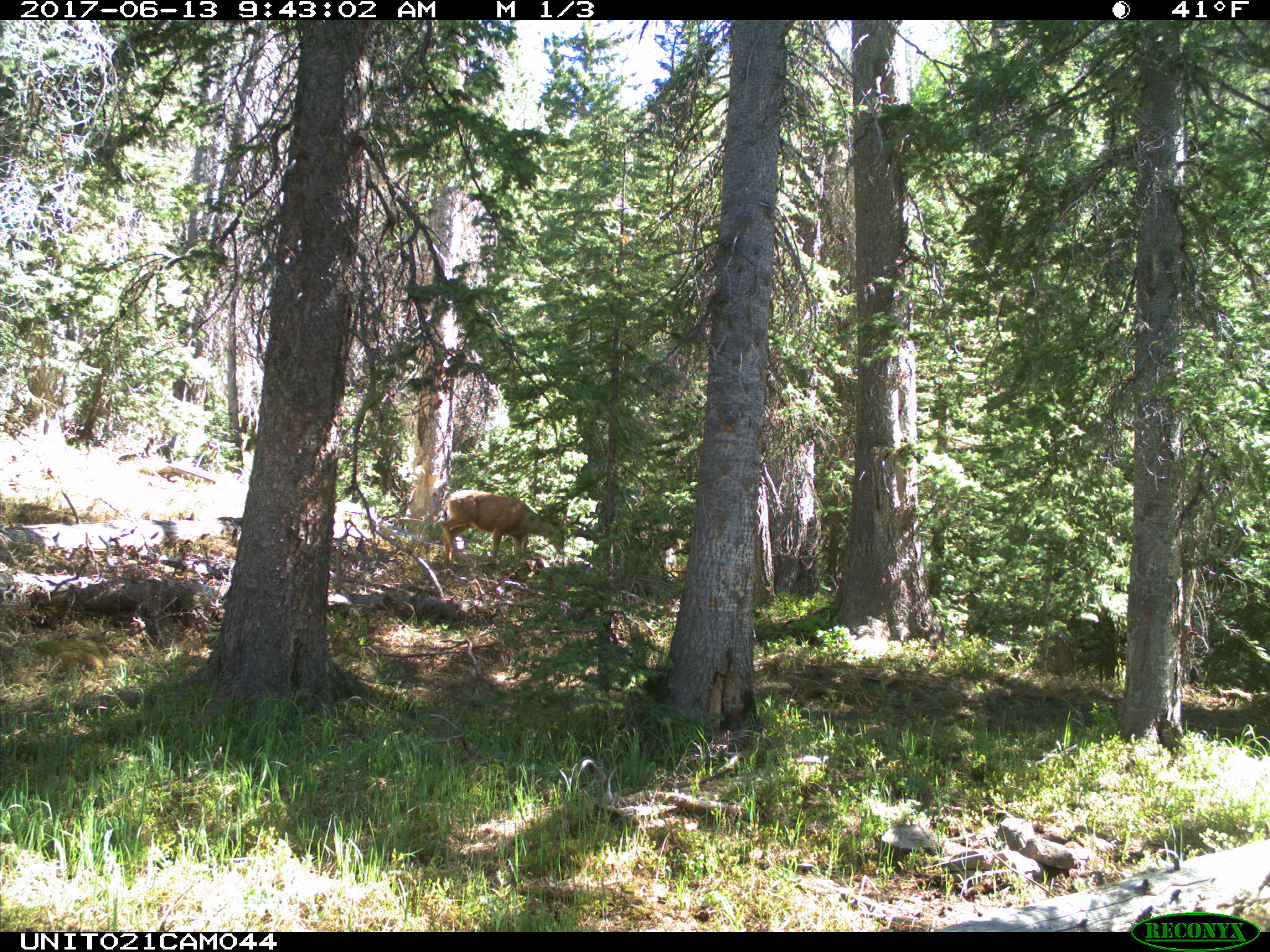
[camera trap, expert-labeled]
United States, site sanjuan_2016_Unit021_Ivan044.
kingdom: Animalia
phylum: Chordata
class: Mammalia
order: Artiodactyla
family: Cervidae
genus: Odocoileus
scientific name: Odocoileus hemionus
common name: mule deer